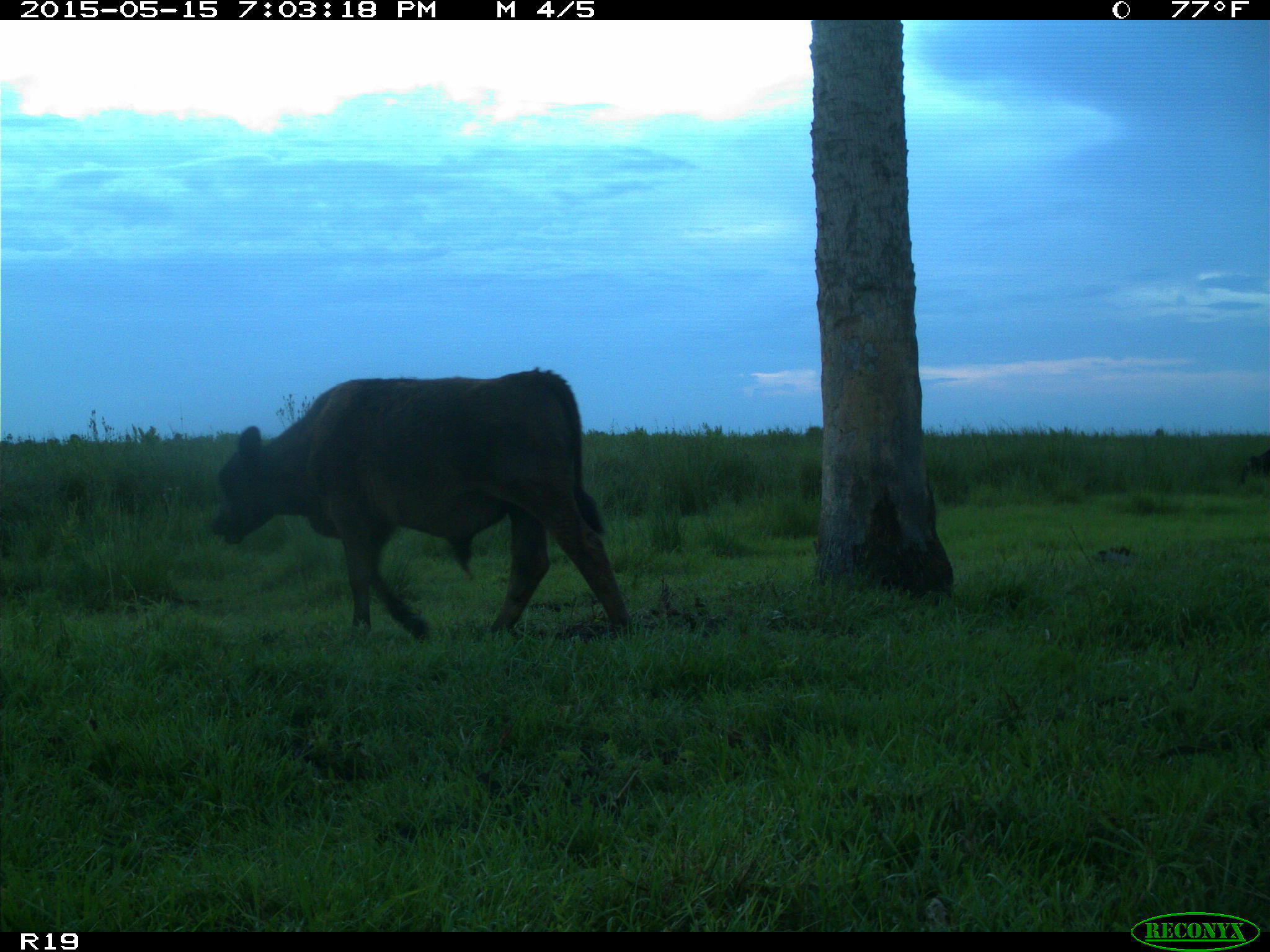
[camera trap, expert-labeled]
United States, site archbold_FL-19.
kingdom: Animalia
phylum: Chordata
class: Mammalia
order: Artiodactyla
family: Bovidae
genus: Bos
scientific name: Bos taurus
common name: domestic cow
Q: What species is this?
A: Bos taurus (domestic cow).